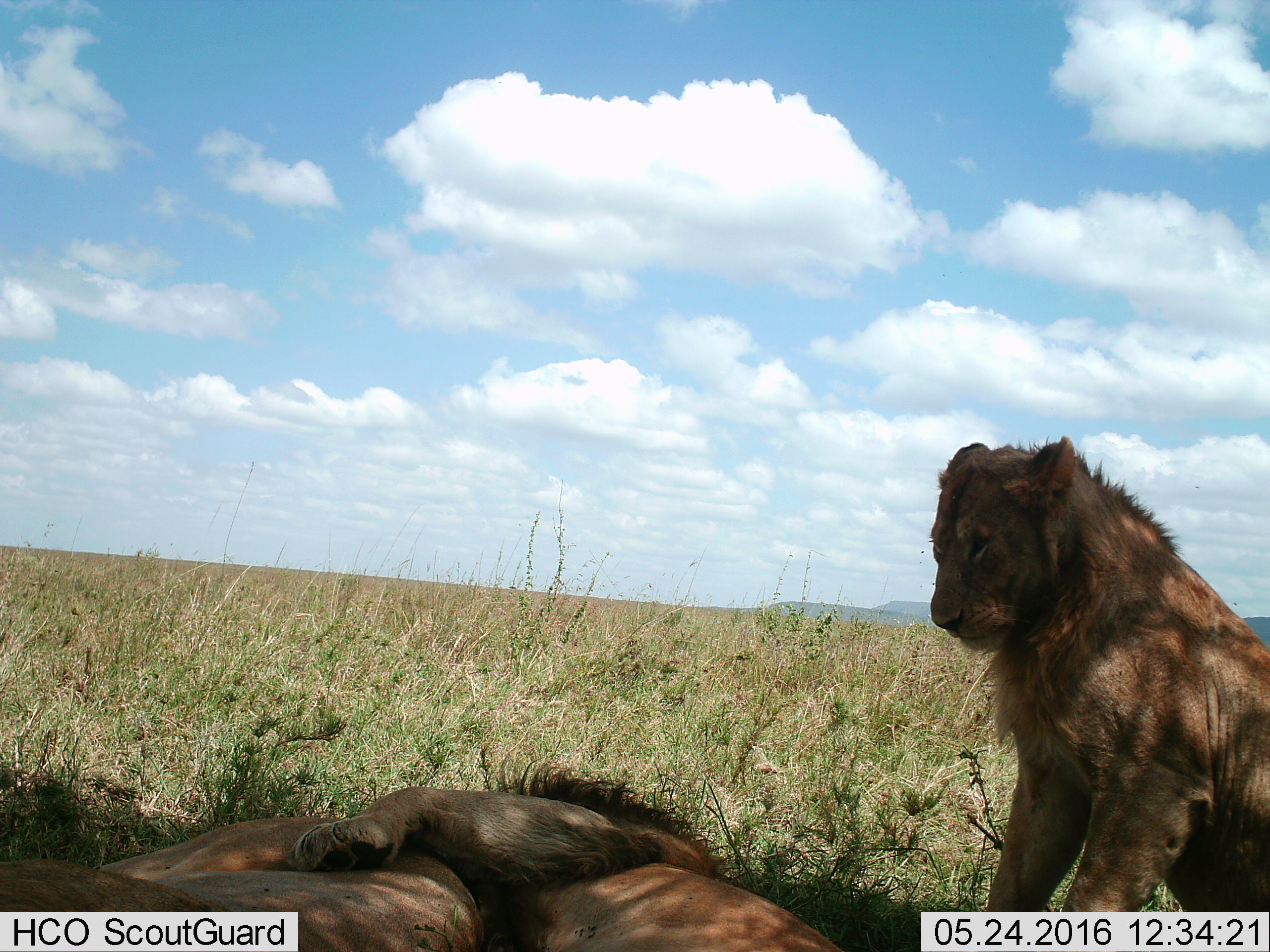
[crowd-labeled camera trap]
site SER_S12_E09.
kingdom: Animalia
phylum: Chordata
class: Mammalia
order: Carnivora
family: Felidae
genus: Panthera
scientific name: Panthera leo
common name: lion male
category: lionmale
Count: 3.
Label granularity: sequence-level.